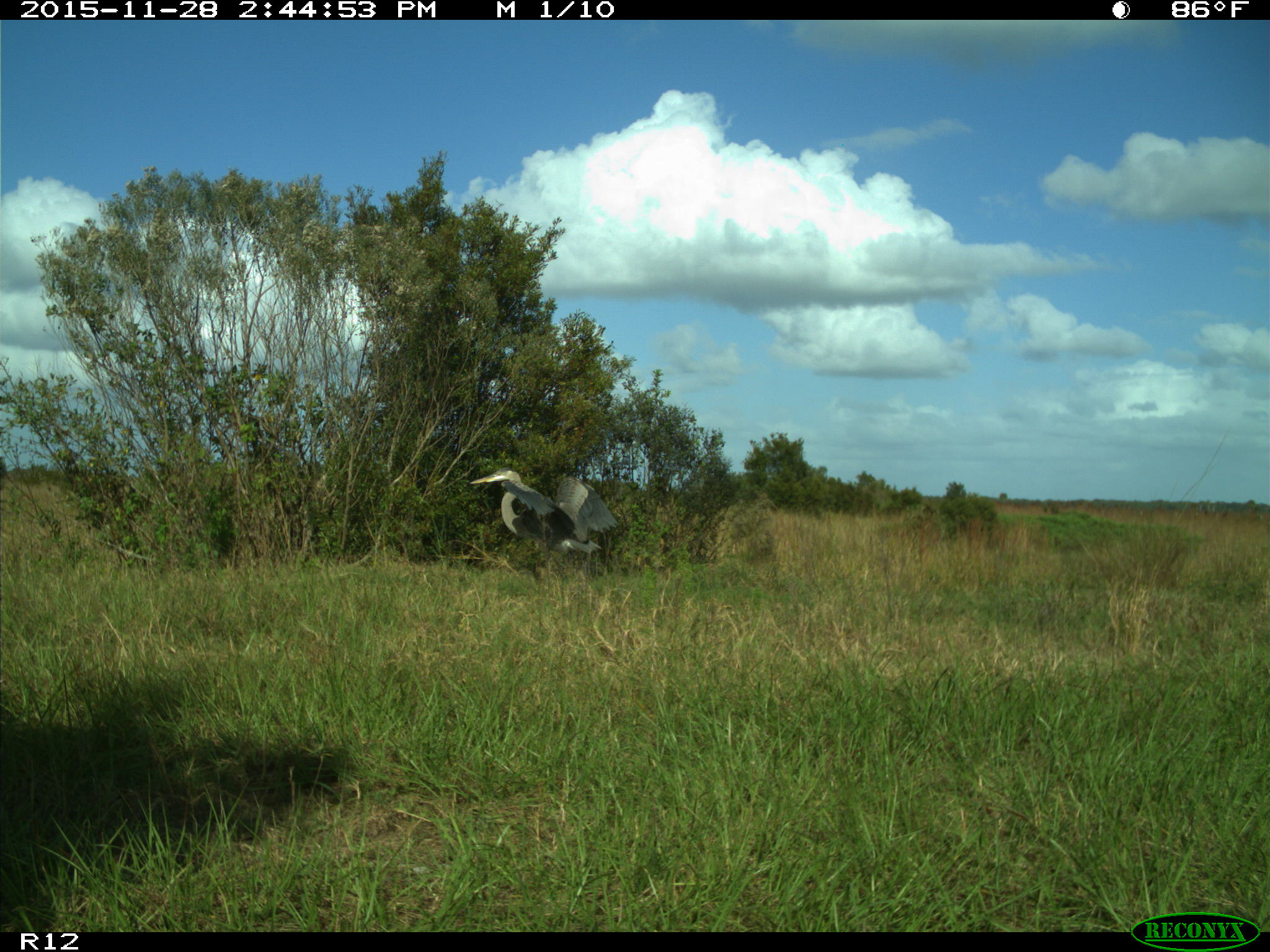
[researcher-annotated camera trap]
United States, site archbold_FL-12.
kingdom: Animalia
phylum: Chordata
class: Aves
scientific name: Aves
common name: birds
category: unidentified bird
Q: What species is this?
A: Unidentified bird (birds) (Aves).